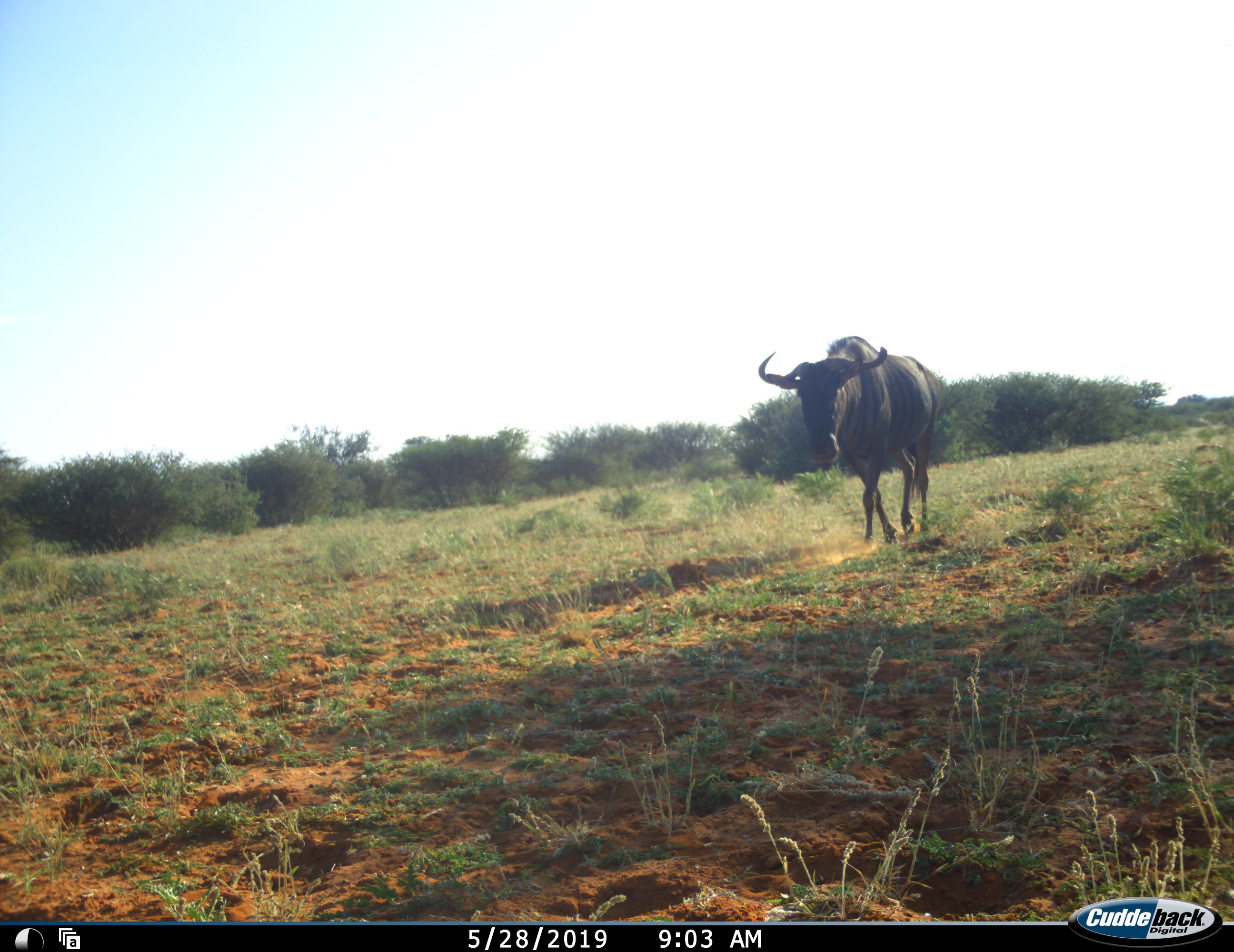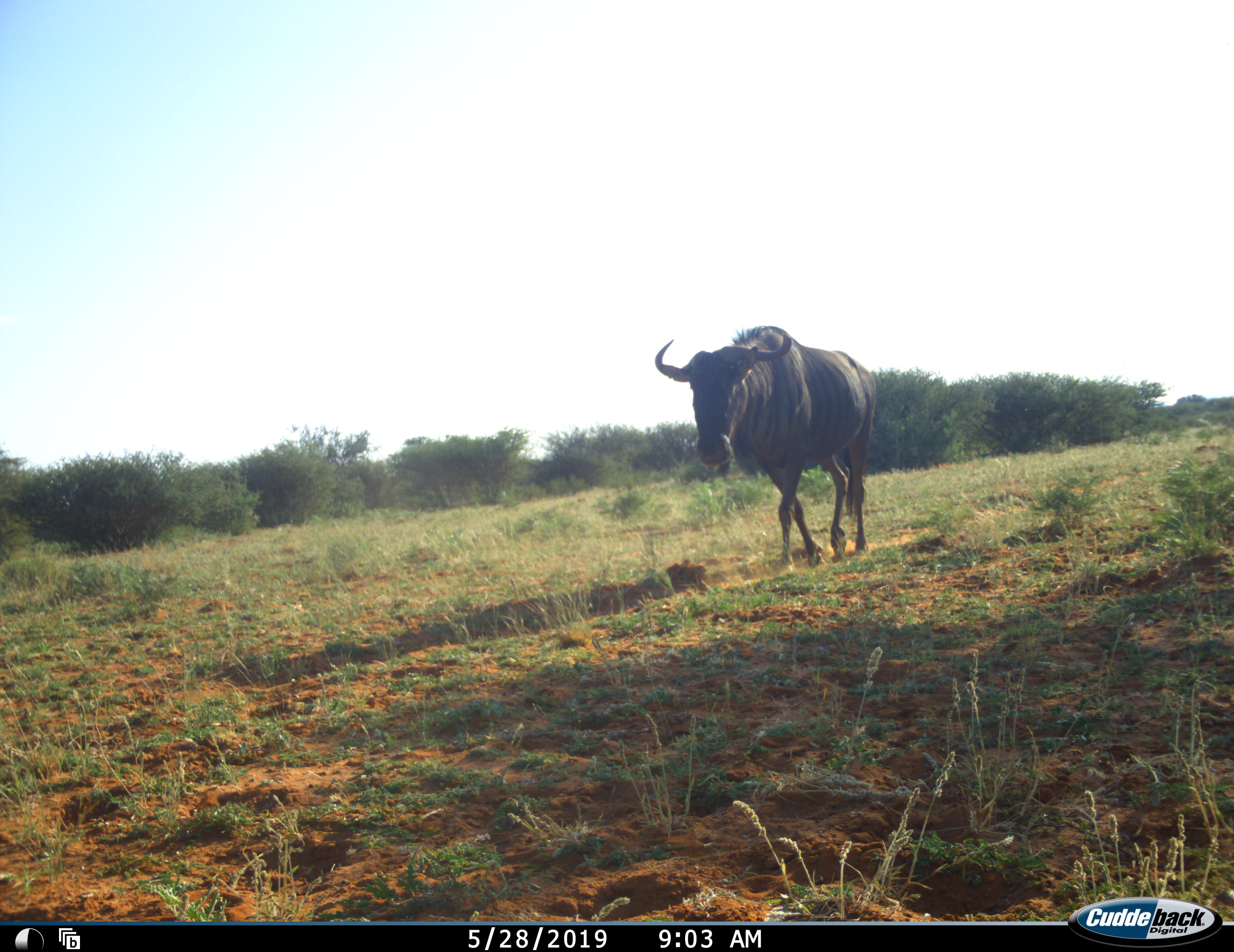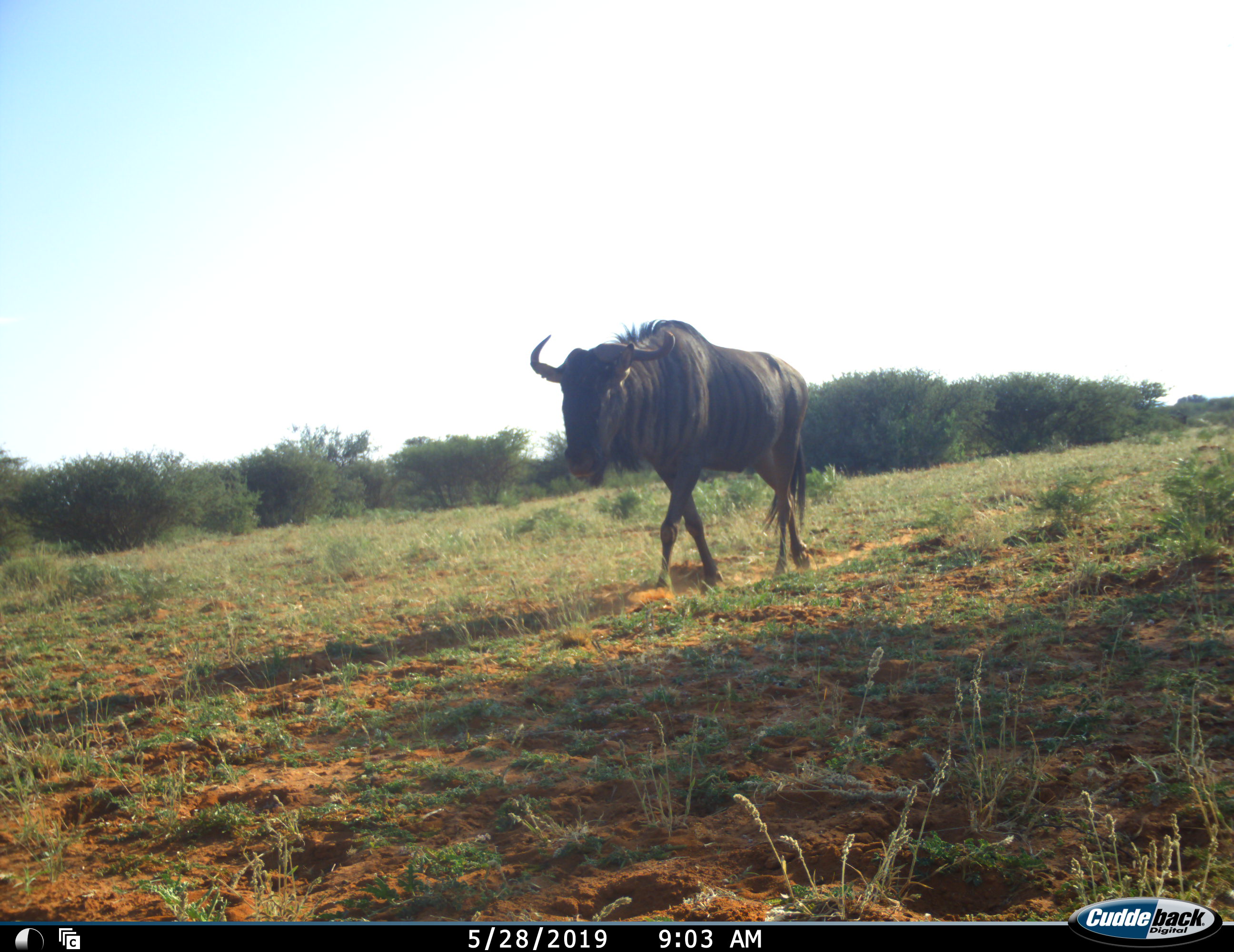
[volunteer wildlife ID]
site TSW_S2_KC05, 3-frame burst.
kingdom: Animalia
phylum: Chordata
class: Mammalia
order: Artiodactyla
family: Bovidae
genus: Connochaetes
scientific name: Connochaetes taurinus taurinus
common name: blue wildebeest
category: wildebeestblue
Wildebeestblue (blue wildebeest) (Connochaetes taurinus taurinus), count 1. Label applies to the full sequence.